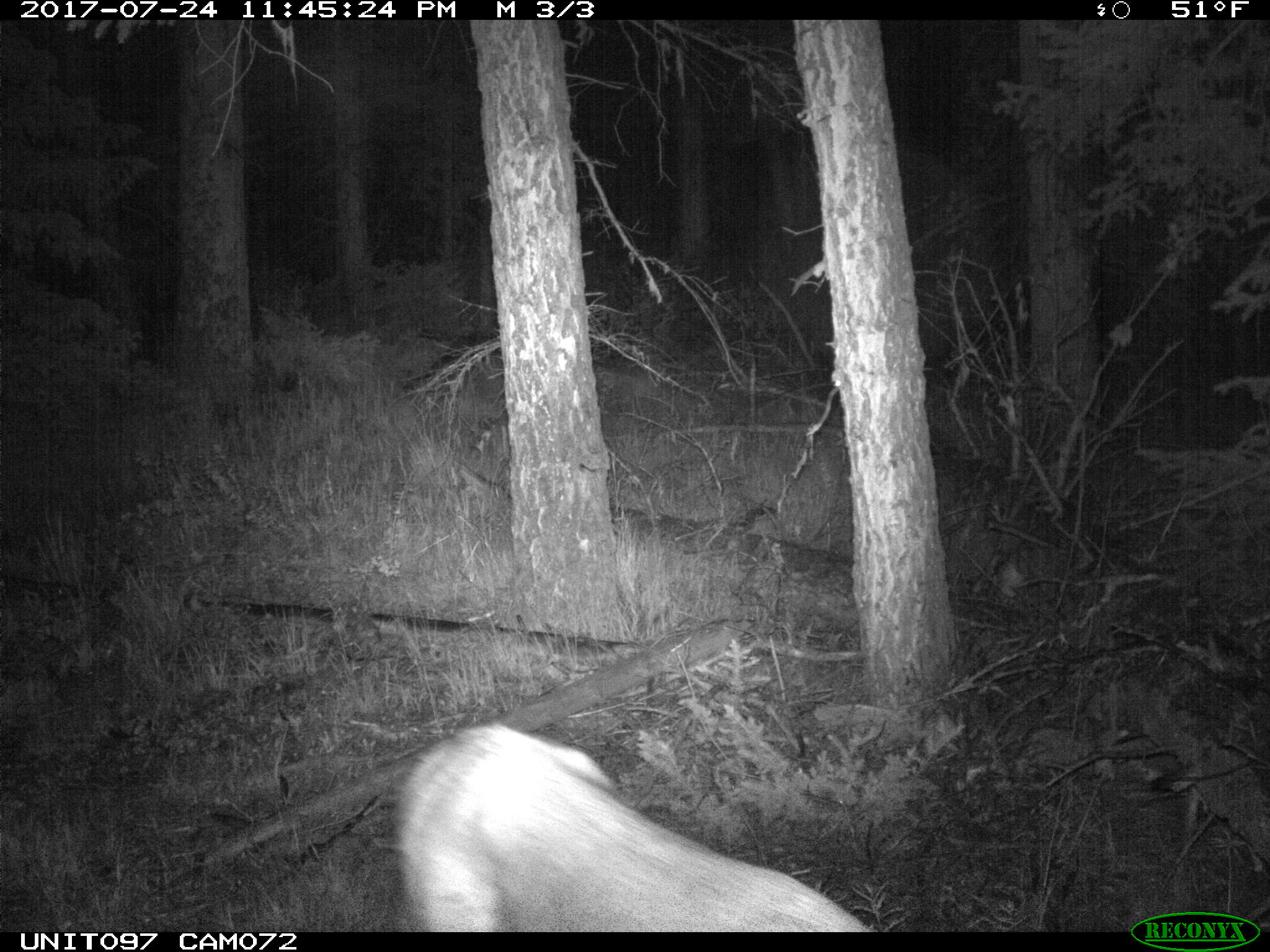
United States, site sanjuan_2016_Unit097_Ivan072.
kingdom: Animalia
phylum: Chordata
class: Mammalia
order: Artiodactyla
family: Cervidae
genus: Odocoileus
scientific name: Odocoileus hemionus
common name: mule deer